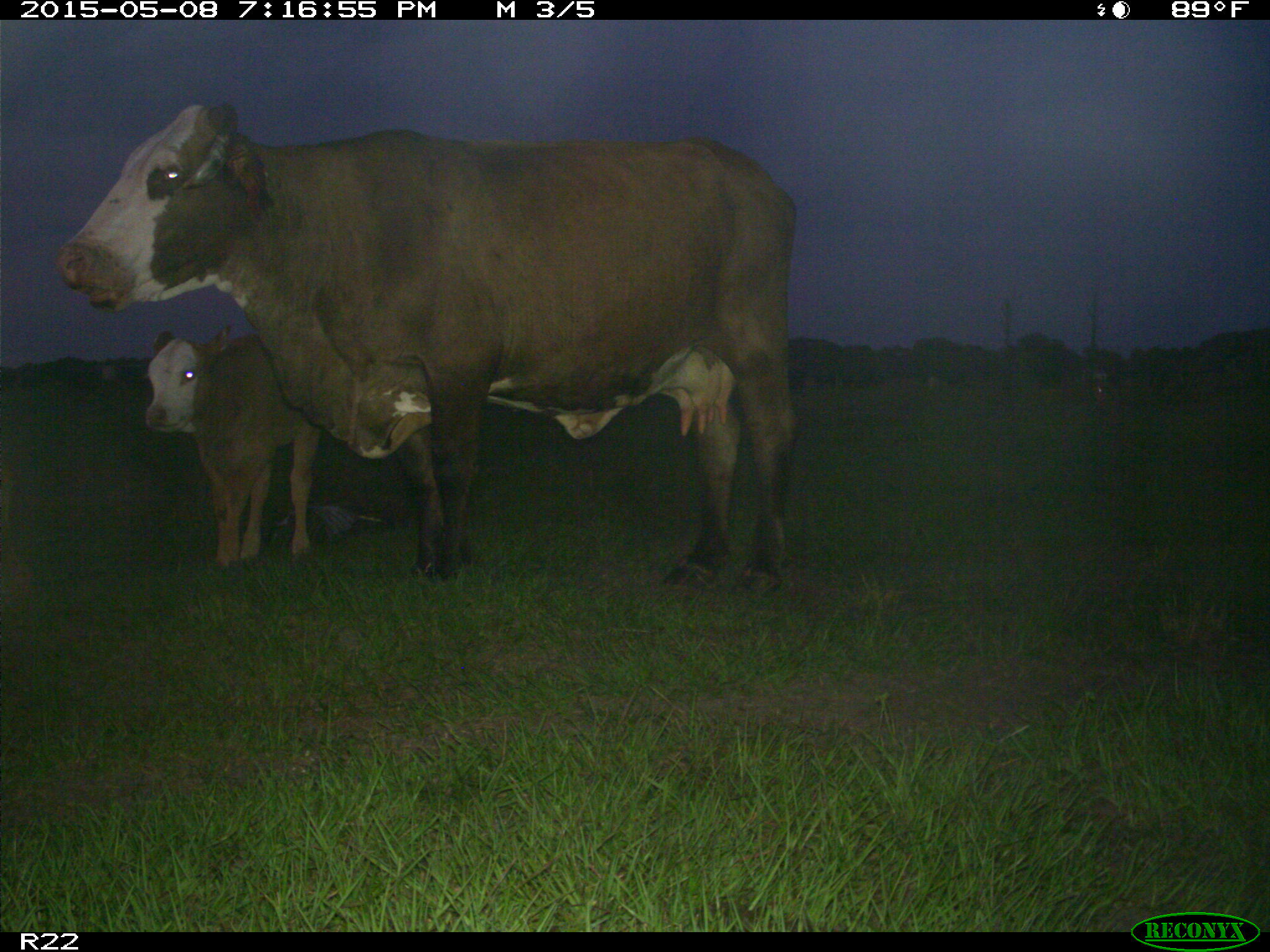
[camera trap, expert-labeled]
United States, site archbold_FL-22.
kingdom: Animalia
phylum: Chordata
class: Mammalia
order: Artiodactyla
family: Bovidae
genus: Bos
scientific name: Bos taurus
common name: domestic cow